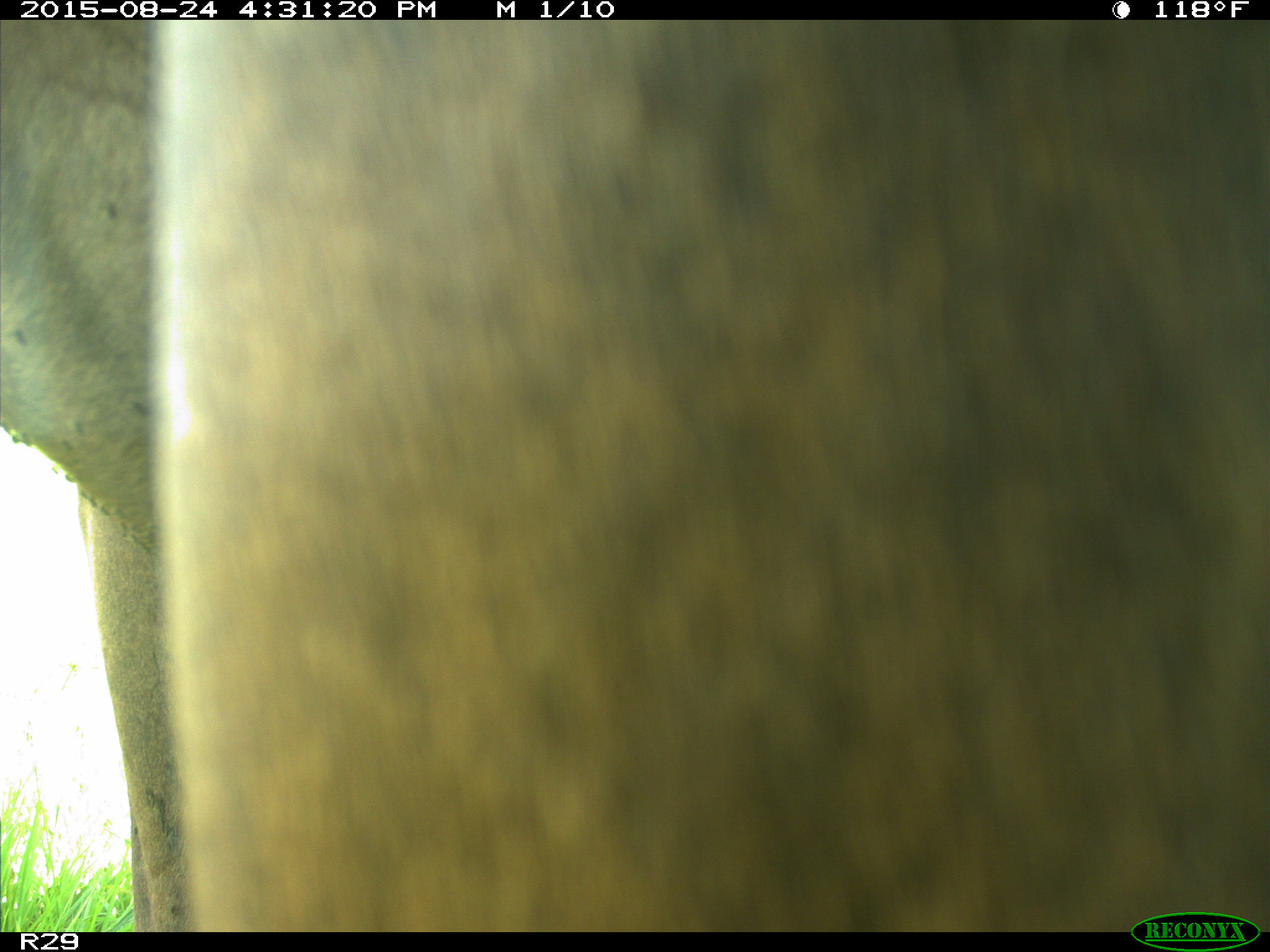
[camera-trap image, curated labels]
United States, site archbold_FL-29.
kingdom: Animalia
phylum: Chordata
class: Mammalia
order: Artiodactyla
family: Bovidae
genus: Bos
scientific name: Bos taurus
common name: domestic cow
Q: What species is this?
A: Bos taurus (domestic cow).